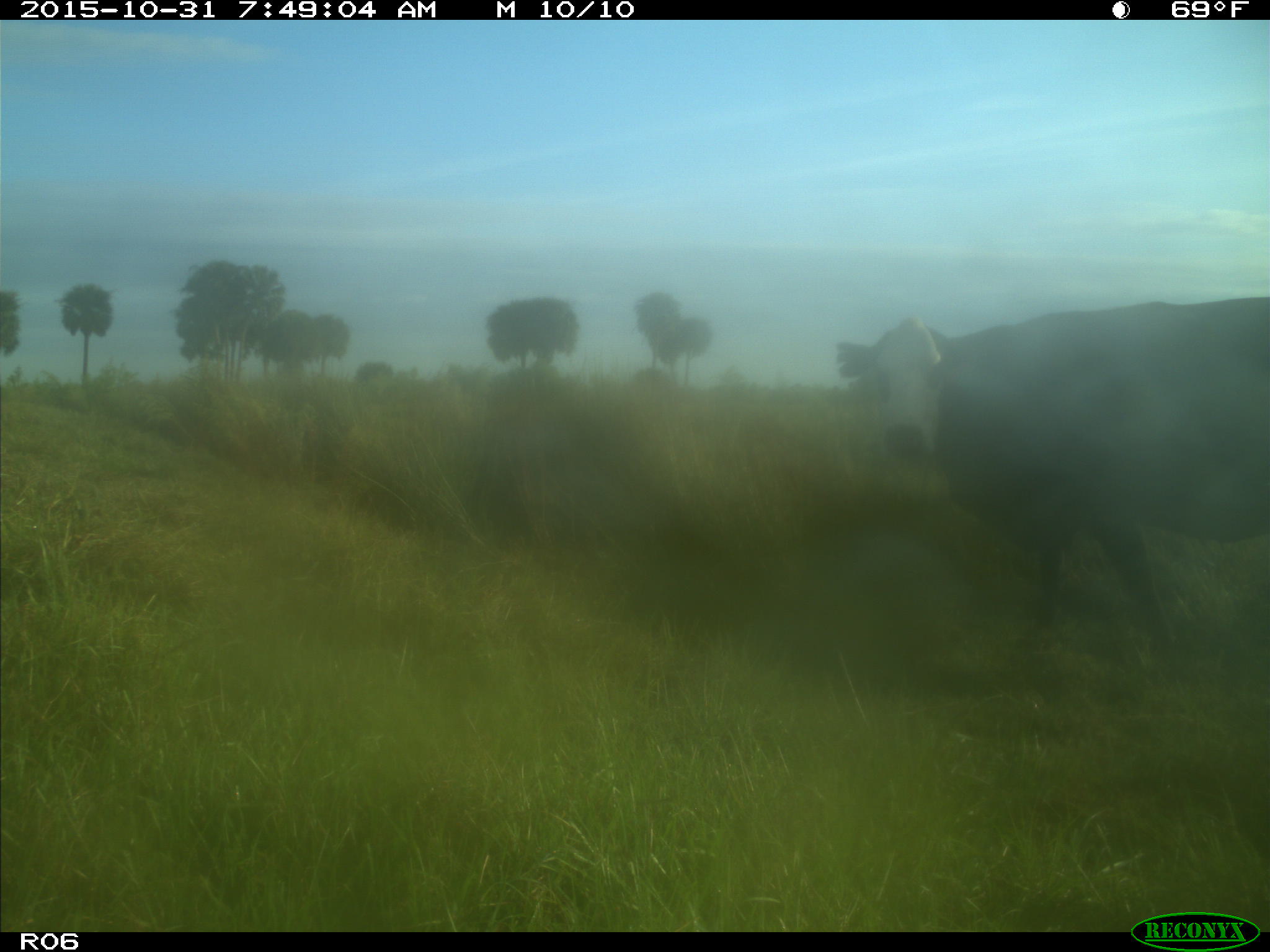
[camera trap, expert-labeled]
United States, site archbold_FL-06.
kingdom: Animalia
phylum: Chordata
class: Mammalia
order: Artiodactyla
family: Bovidae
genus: Bos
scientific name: Bos taurus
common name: domestic cow